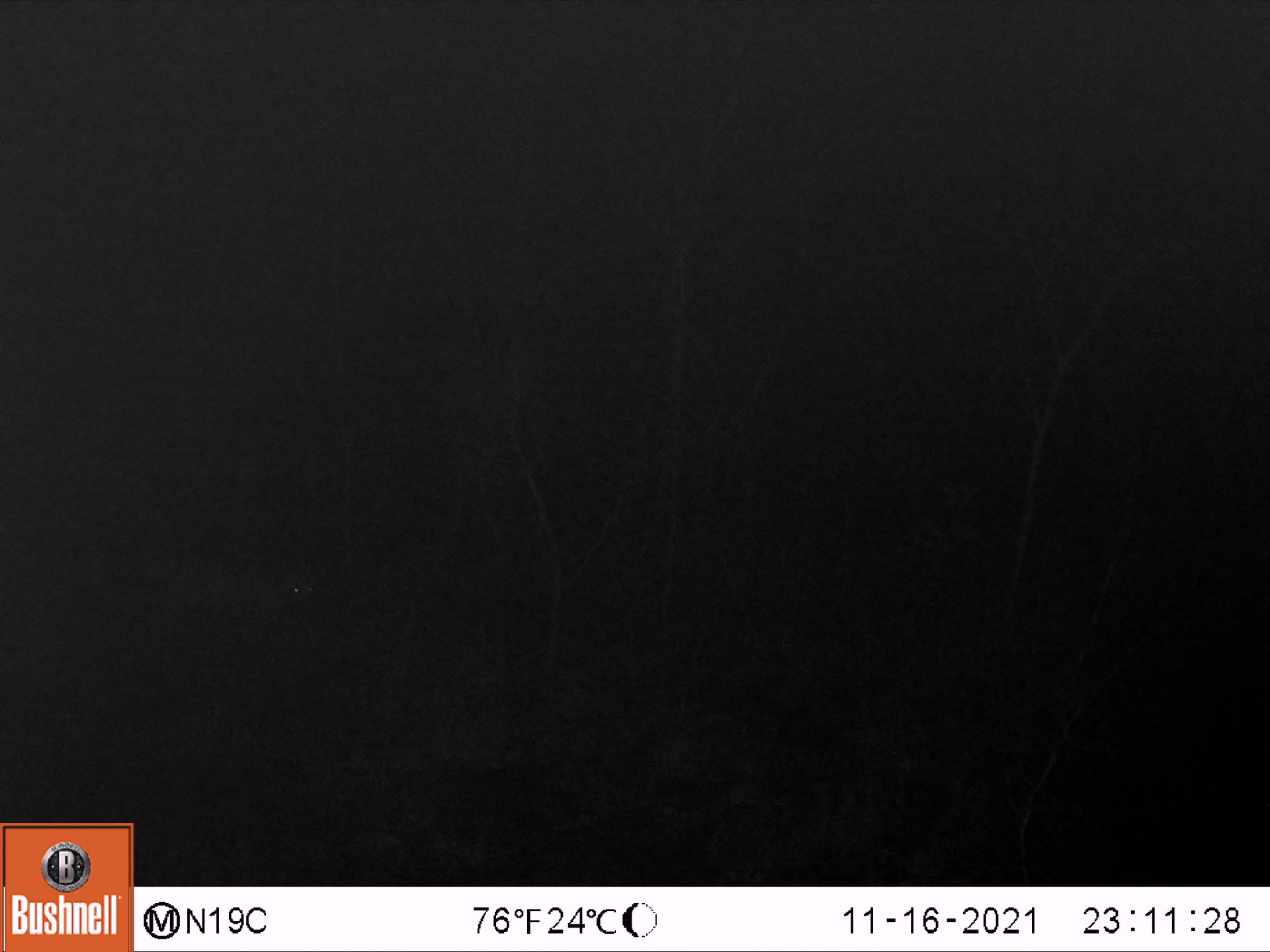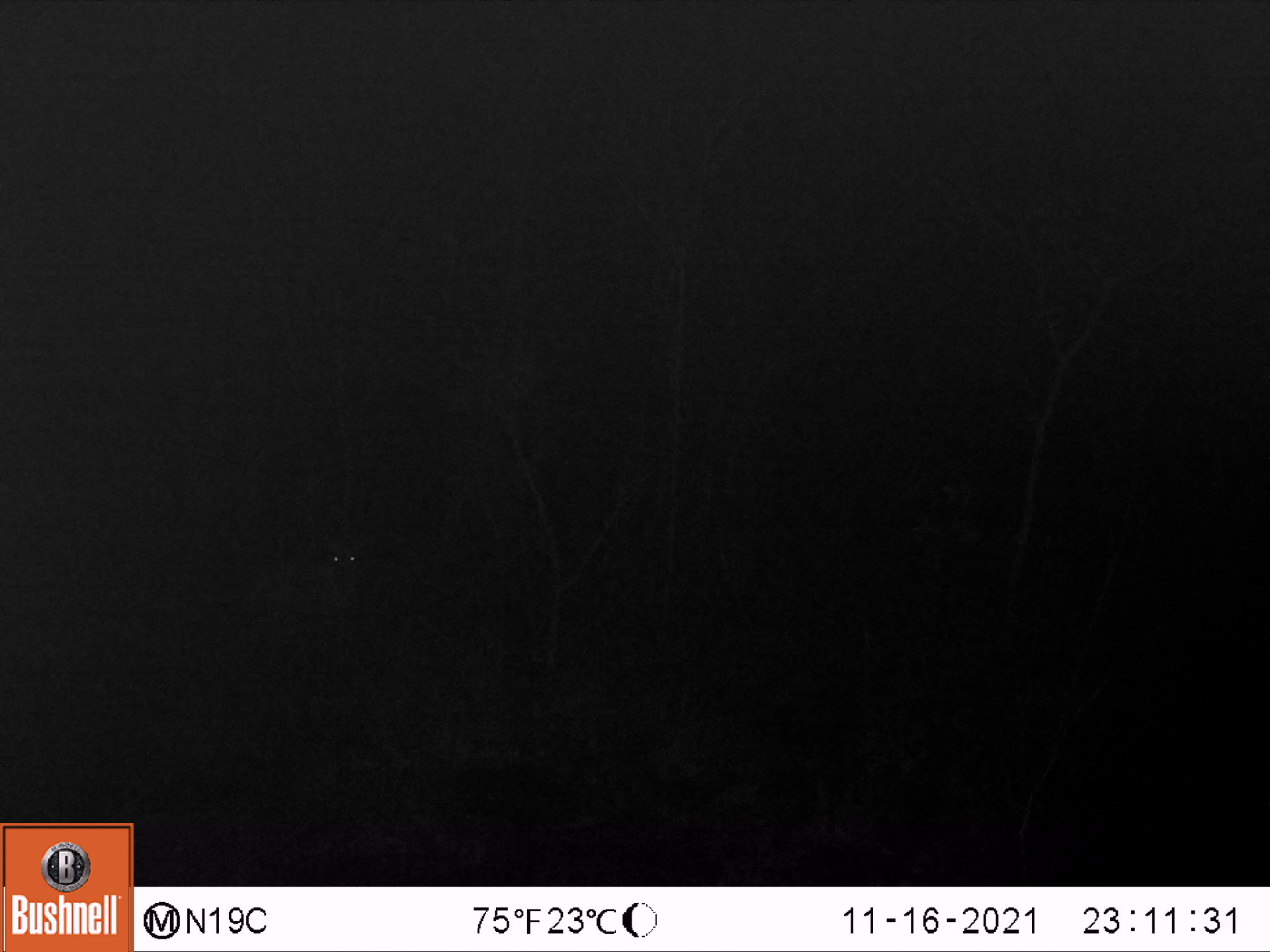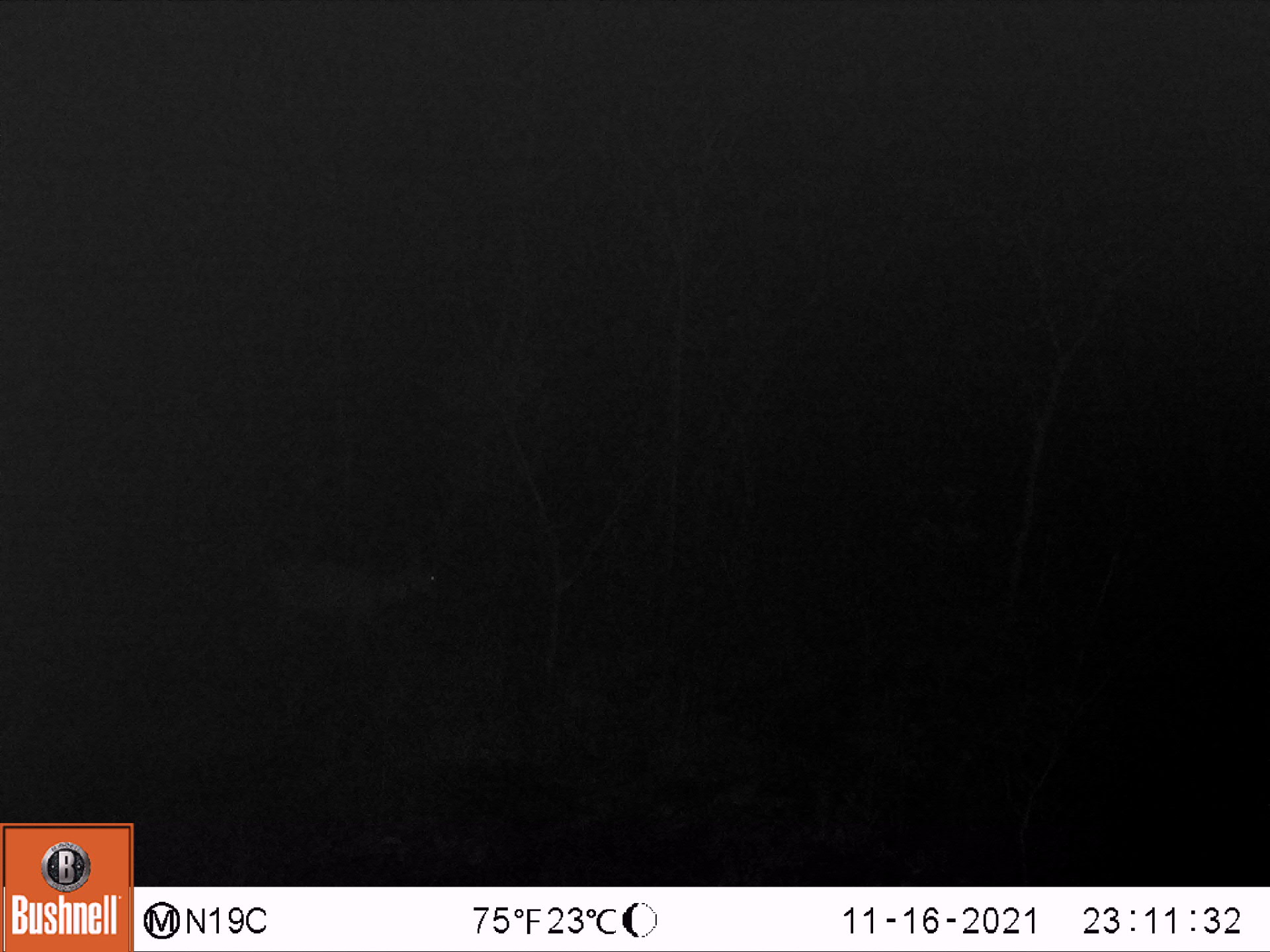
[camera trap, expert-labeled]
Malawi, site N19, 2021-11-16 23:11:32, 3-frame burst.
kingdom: Animalia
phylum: Chordata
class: Mammalia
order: Artiodactyla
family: Bovidae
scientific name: Antilopinae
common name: small antelope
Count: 1.